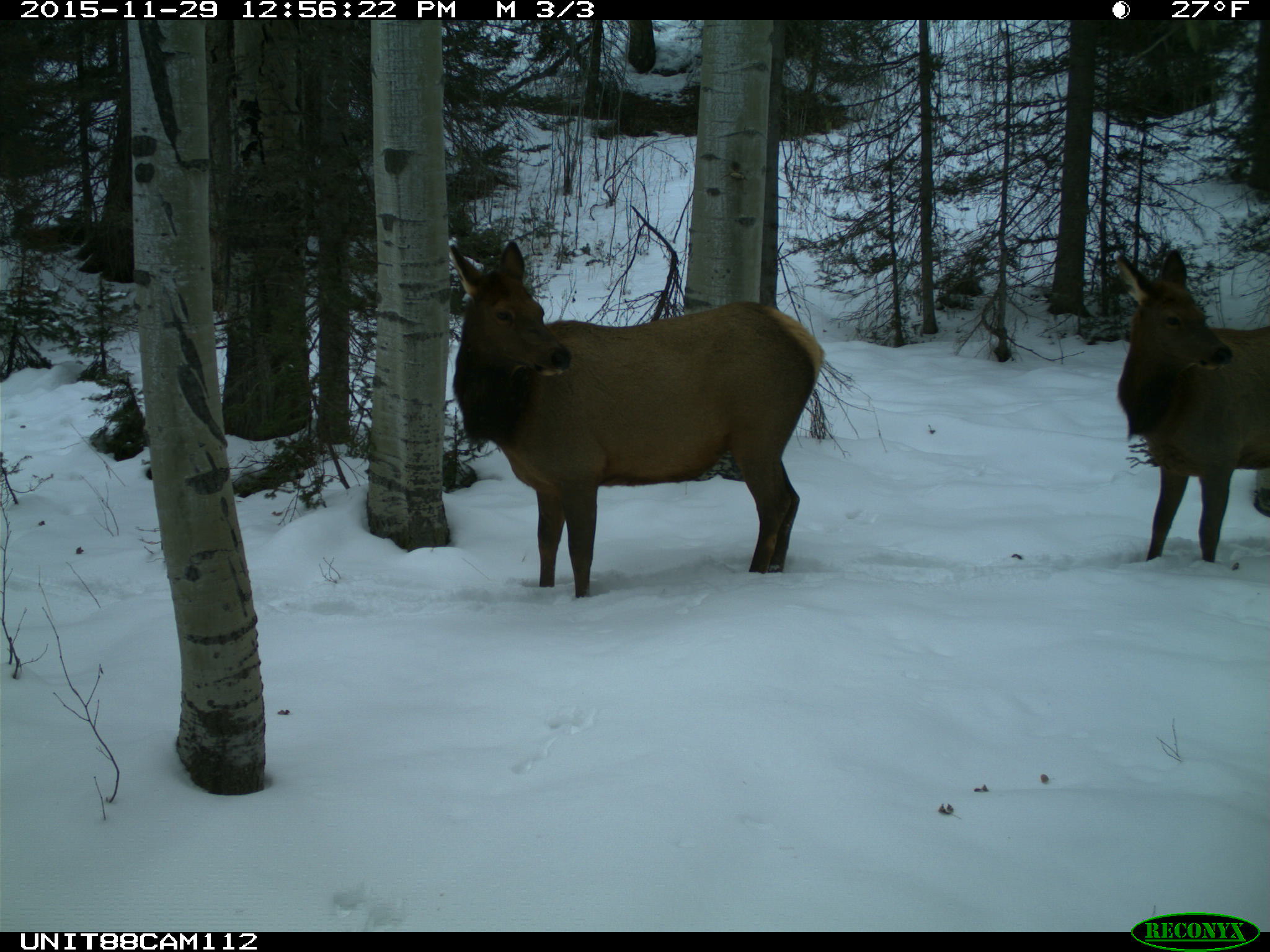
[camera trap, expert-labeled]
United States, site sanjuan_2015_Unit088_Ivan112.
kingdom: Animalia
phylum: Chordata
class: Mammalia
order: Artiodactyla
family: Cervidae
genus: Cervus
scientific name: Cervus elaphus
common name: red deer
Cervus elaphus (red deer).